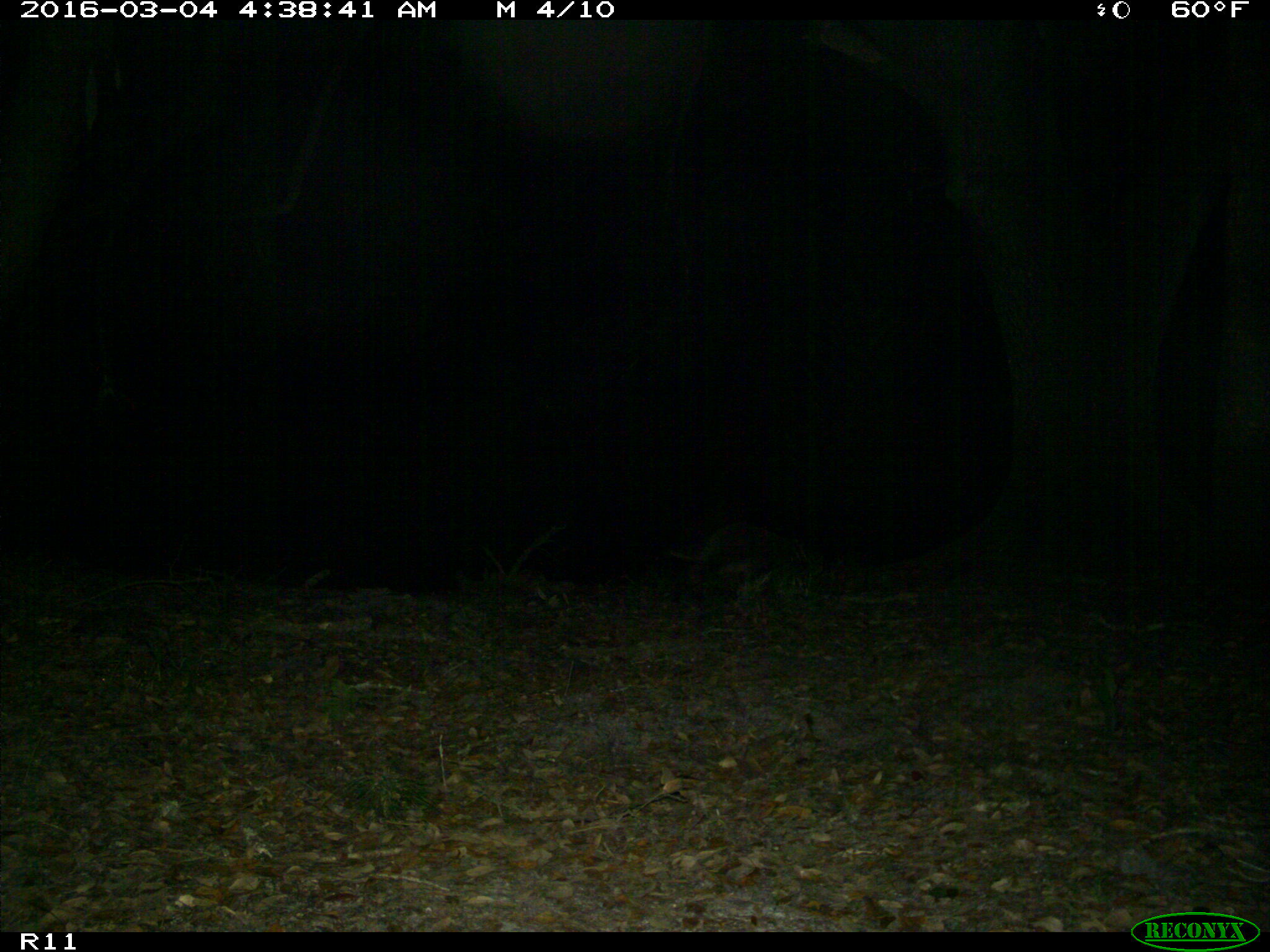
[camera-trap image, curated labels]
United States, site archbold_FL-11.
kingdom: Animalia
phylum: Chordata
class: Mammalia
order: Carnivora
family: Procyonidae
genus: Procyon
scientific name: Procyon lotor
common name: common raccoon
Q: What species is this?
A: Procyon lotor (common raccoon).